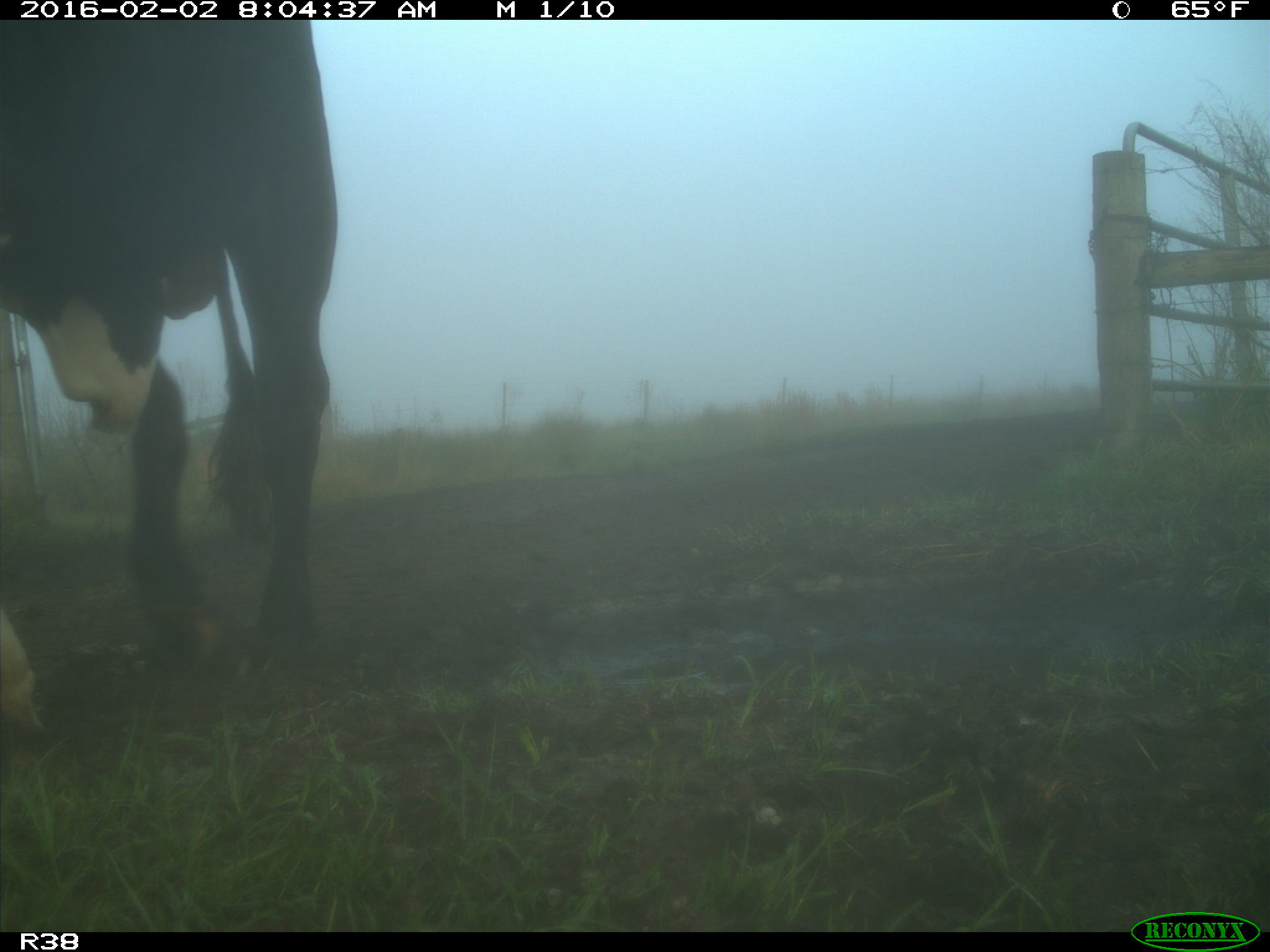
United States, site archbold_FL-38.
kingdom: Animalia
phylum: Chordata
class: Mammalia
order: Artiodactyla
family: Bovidae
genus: Bos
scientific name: Bos taurus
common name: domestic cow